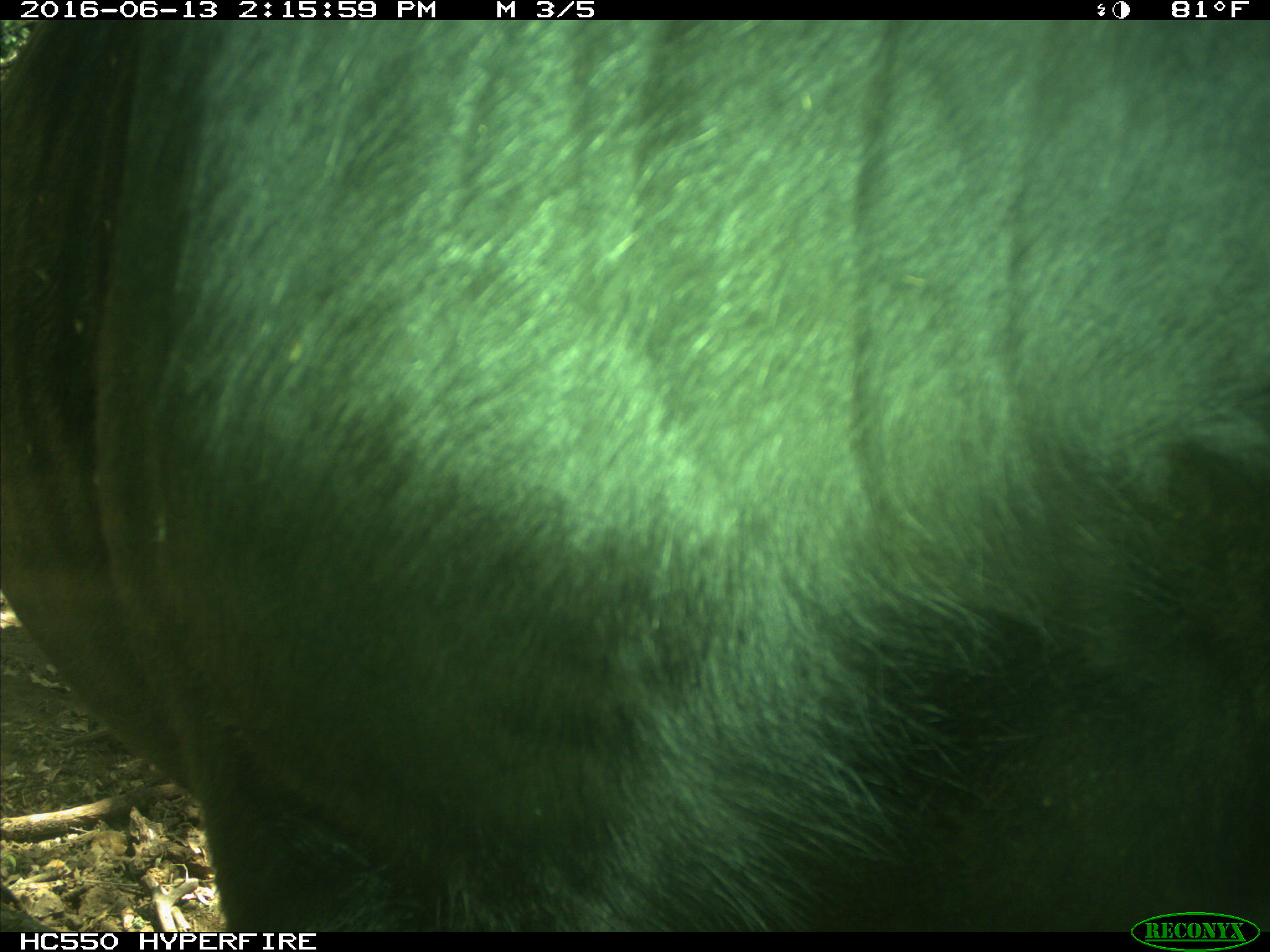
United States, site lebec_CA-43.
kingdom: Animalia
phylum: Chordata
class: Mammalia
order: Artiodactyla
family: Bovidae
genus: Bos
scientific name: Bos taurus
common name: domestic cow